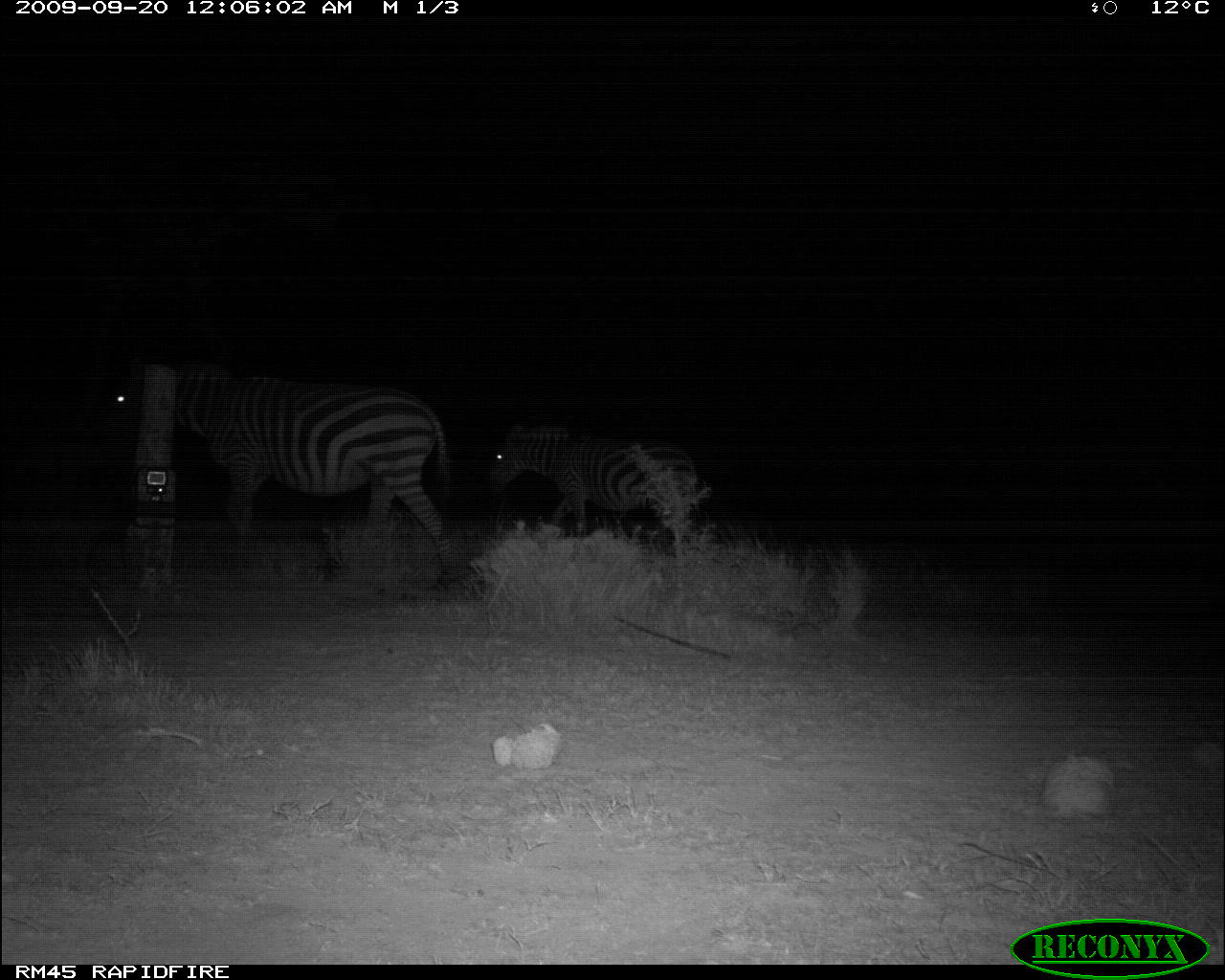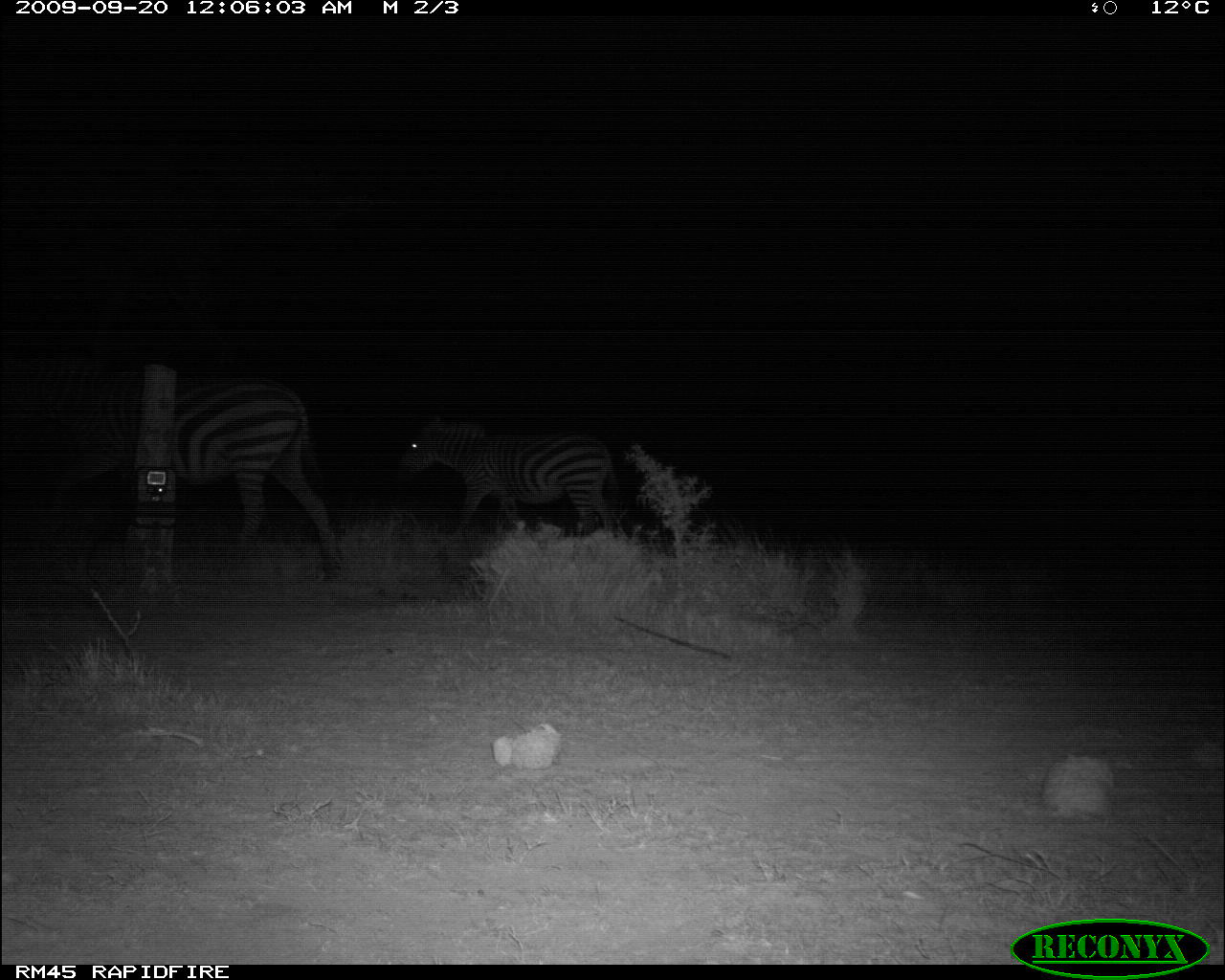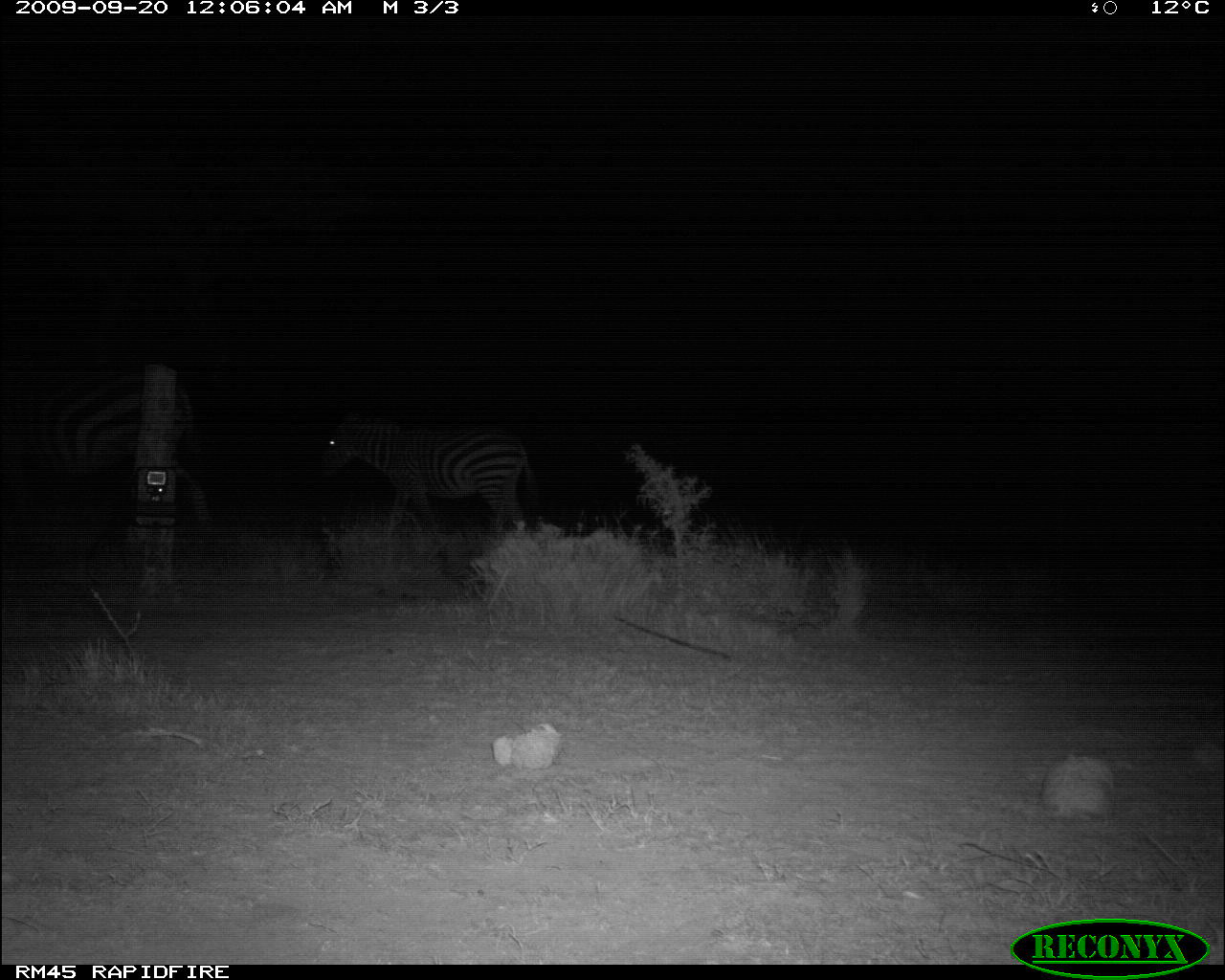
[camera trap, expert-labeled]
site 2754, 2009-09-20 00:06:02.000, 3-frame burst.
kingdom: Animalia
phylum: Chordata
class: Mammalia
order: Perissodactyla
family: Equidae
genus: Equus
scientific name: Equus quagga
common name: plains zebra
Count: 2.